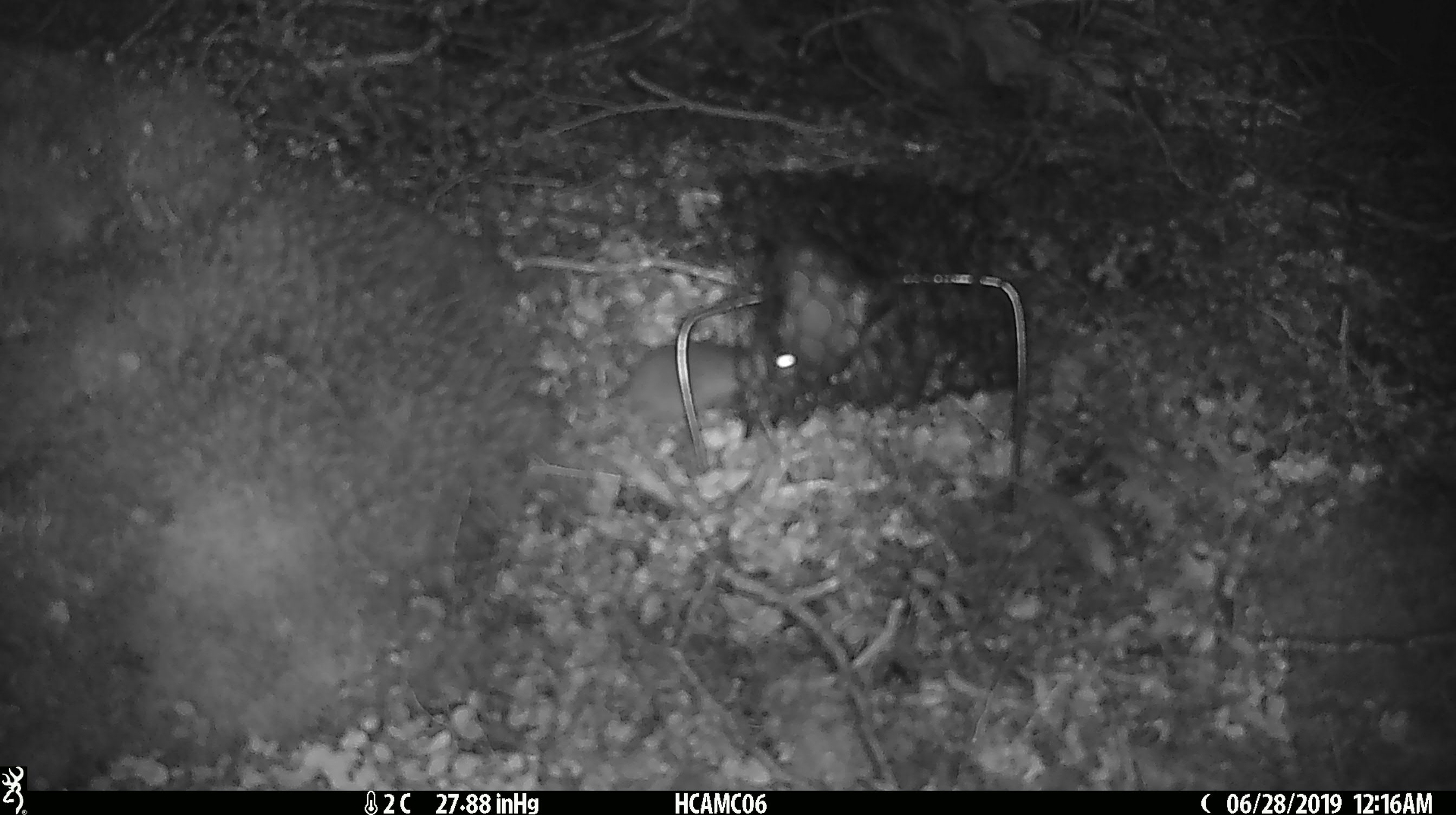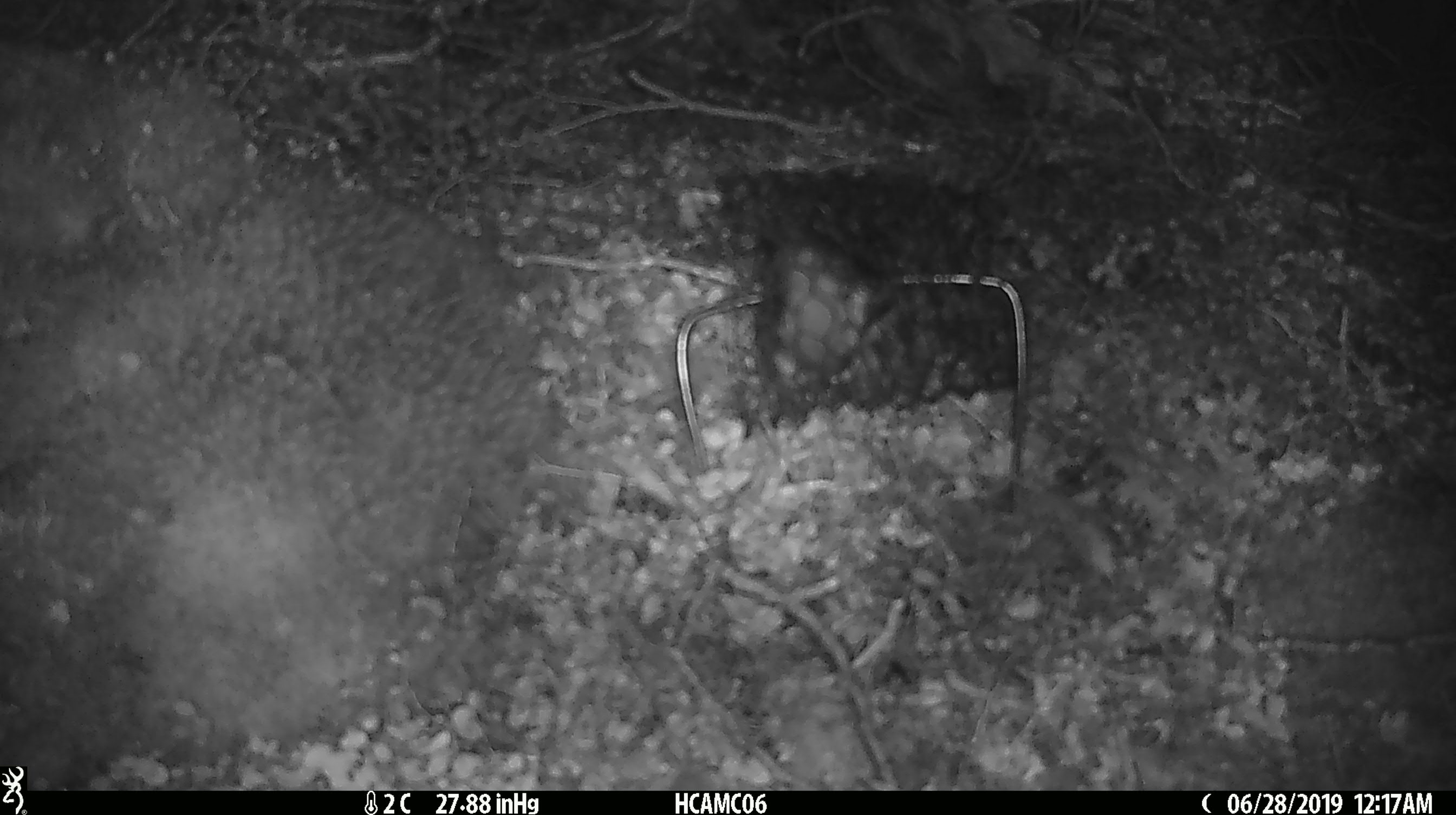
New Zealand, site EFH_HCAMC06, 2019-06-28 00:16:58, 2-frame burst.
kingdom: Animalia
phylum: Chordata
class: Mammalia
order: Rodentia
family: Muridae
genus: Mus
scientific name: Mus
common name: mouse